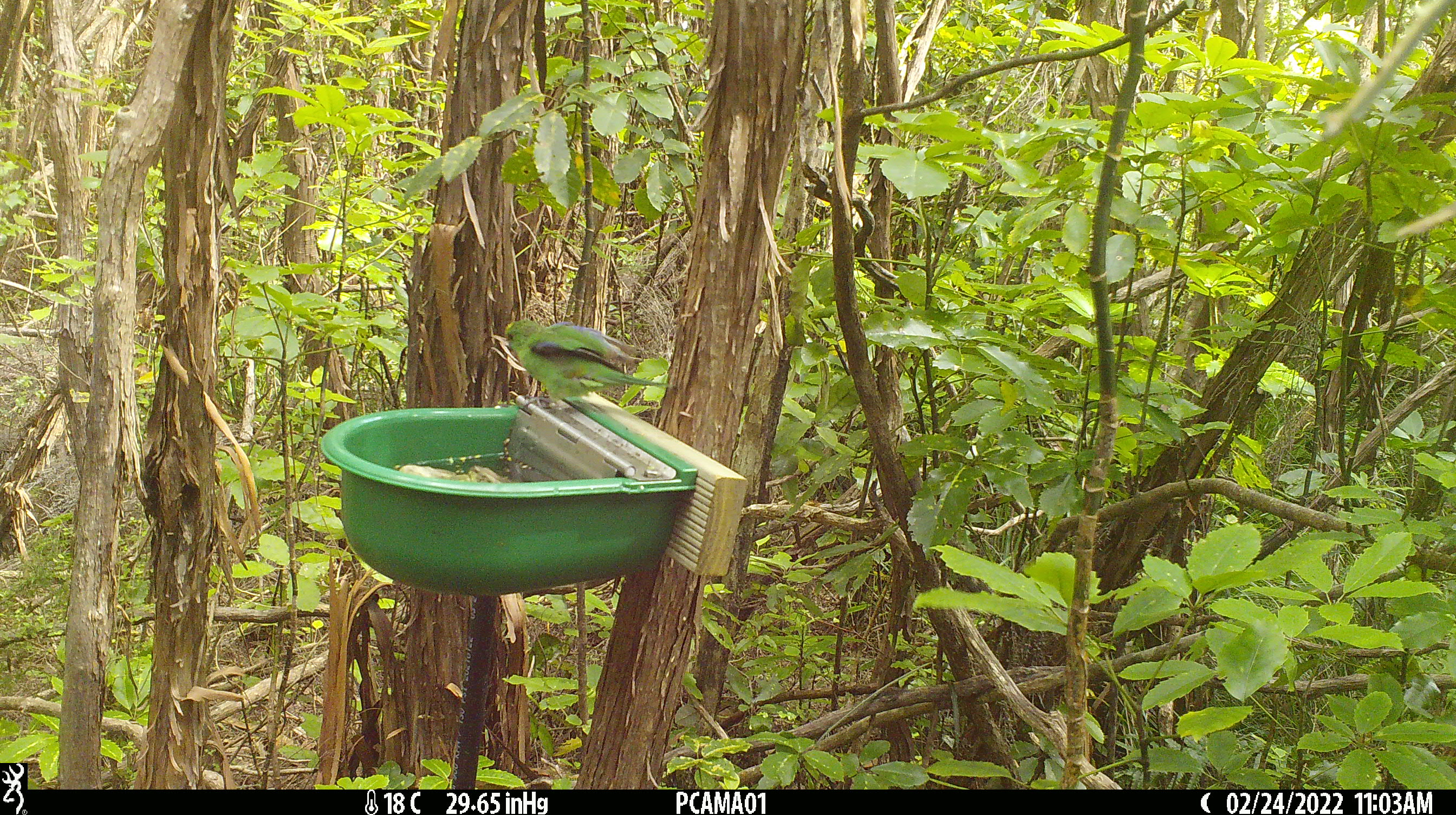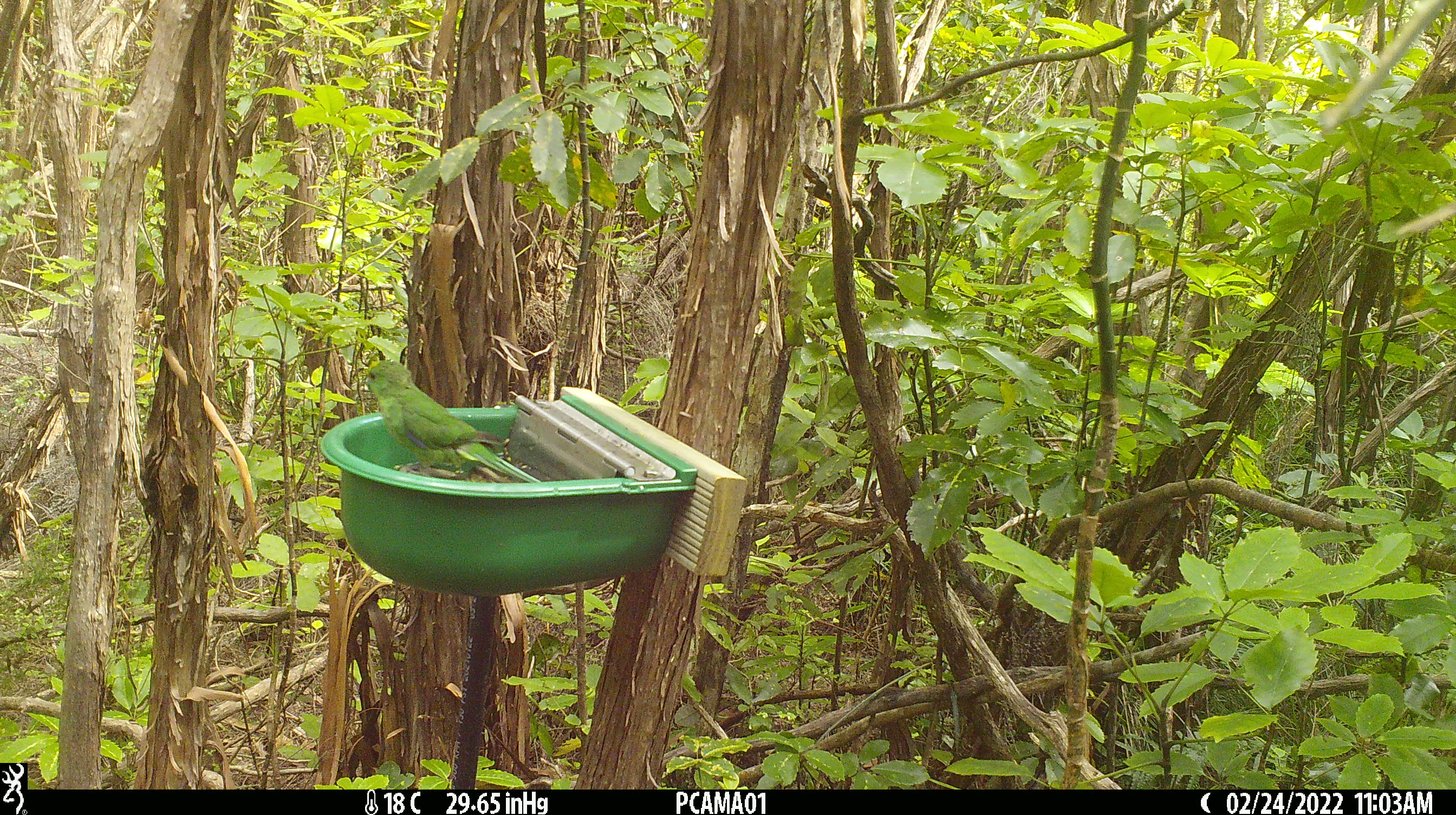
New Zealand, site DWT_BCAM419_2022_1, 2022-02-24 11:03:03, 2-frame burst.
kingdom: Animalia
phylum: Chordata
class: Aves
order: Psittaciformes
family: Psittaculidae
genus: Cyanoramphus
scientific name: Cyanoramphus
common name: parakeet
Parakeet (Cyanoramphus).